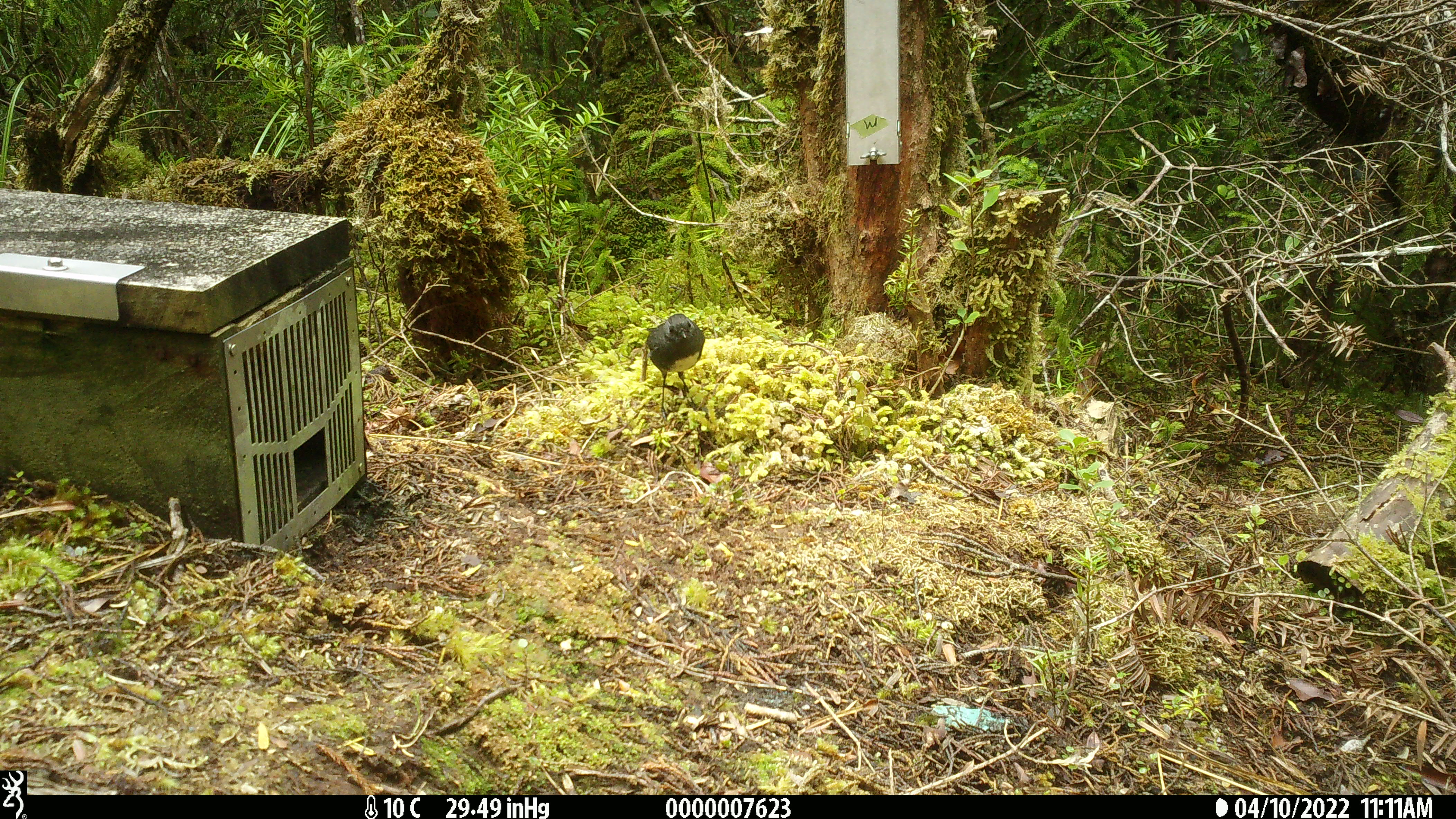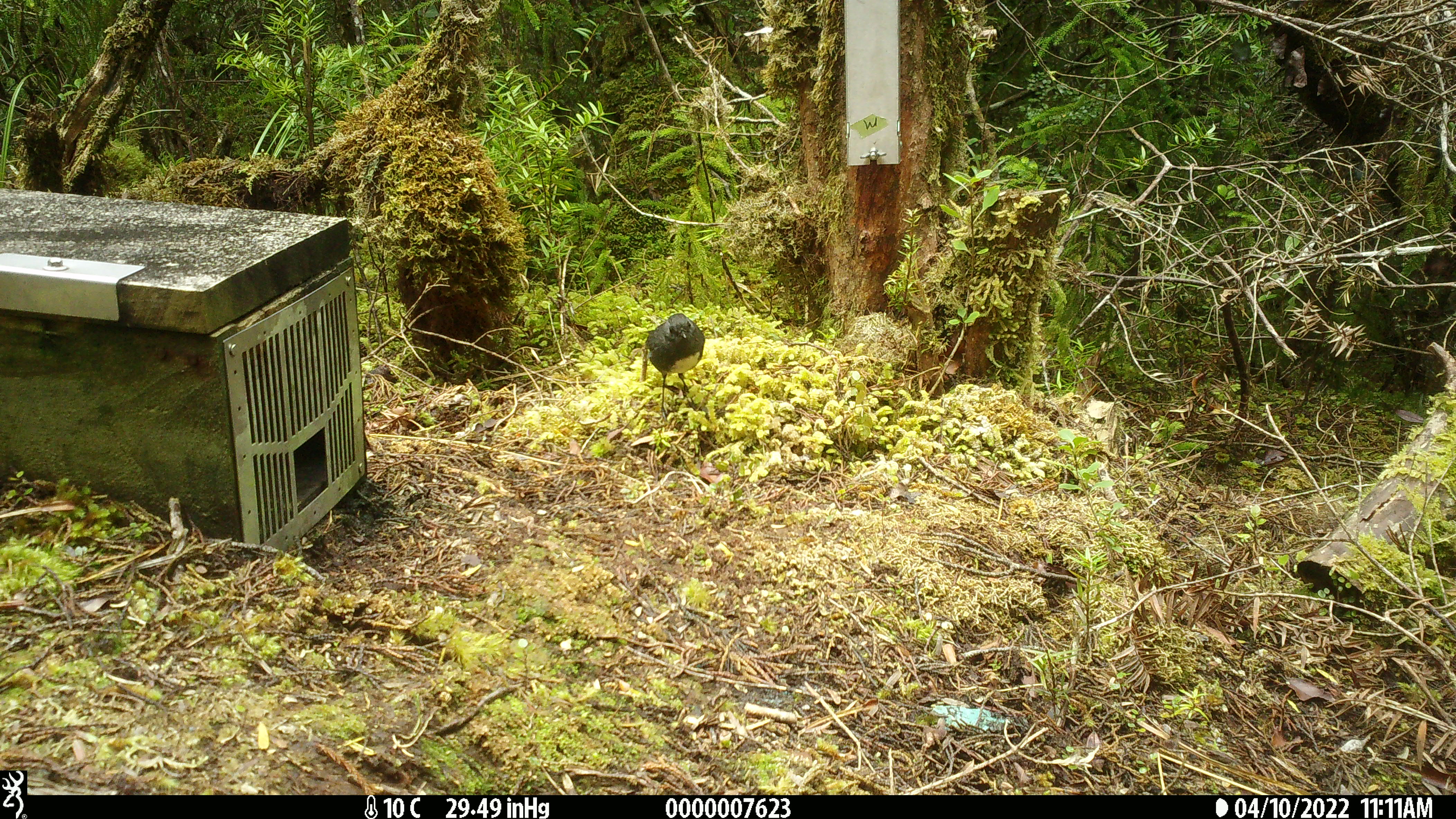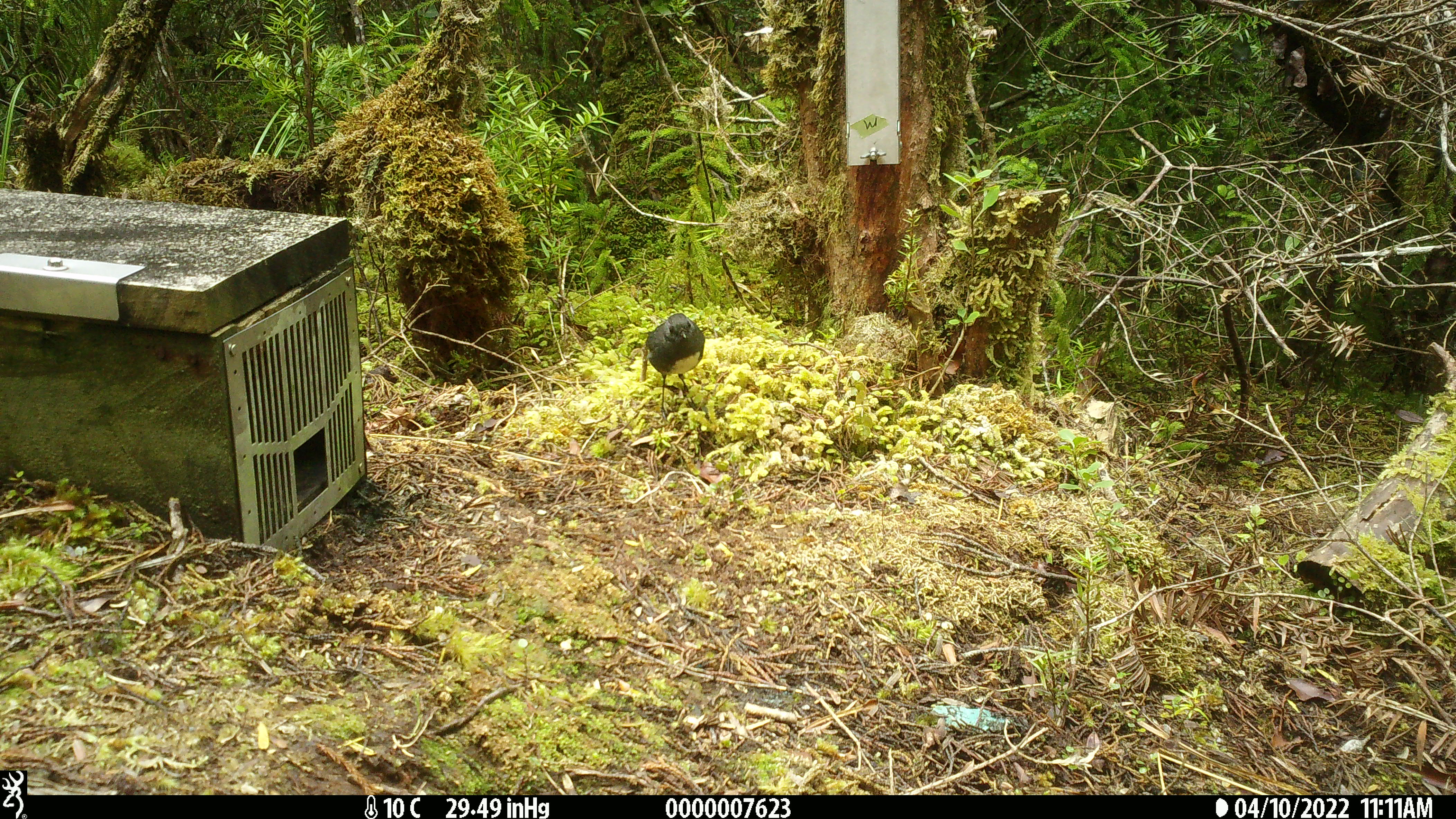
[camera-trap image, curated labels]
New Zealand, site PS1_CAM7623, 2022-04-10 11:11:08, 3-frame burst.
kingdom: Animalia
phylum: Chordata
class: Aves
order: Passeriformes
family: Petroicidae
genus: Petroica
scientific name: Petroica australis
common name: new zealand robin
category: robin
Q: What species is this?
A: Robin (new zealand robin) (Petroica australis).